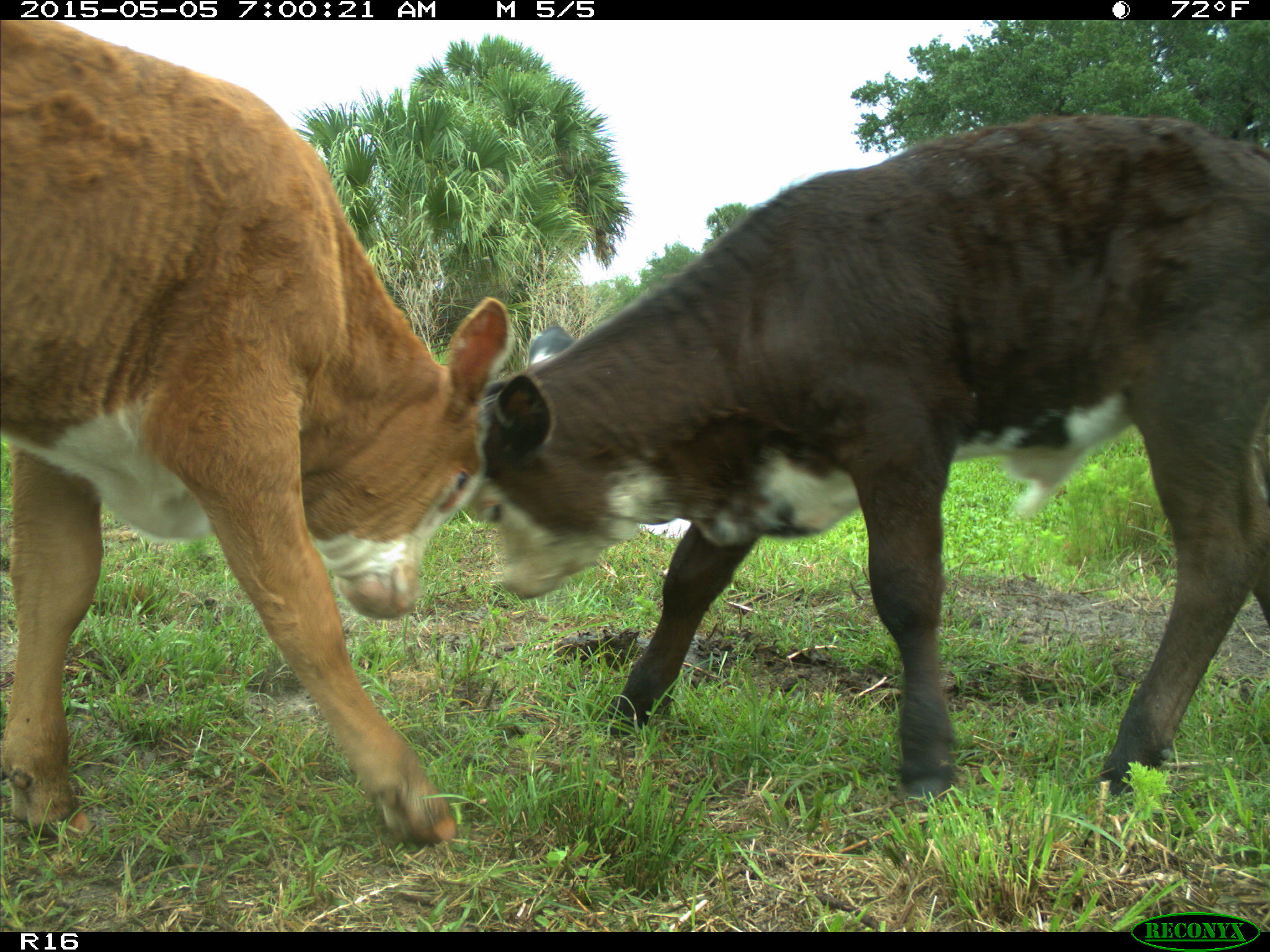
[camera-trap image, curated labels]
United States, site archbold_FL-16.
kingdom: Animalia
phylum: Chordata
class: Mammalia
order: Artiodactyla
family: Bovidae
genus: Bos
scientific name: Bos taurus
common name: domestic cow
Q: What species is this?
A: Bos taurus (domestic cow).